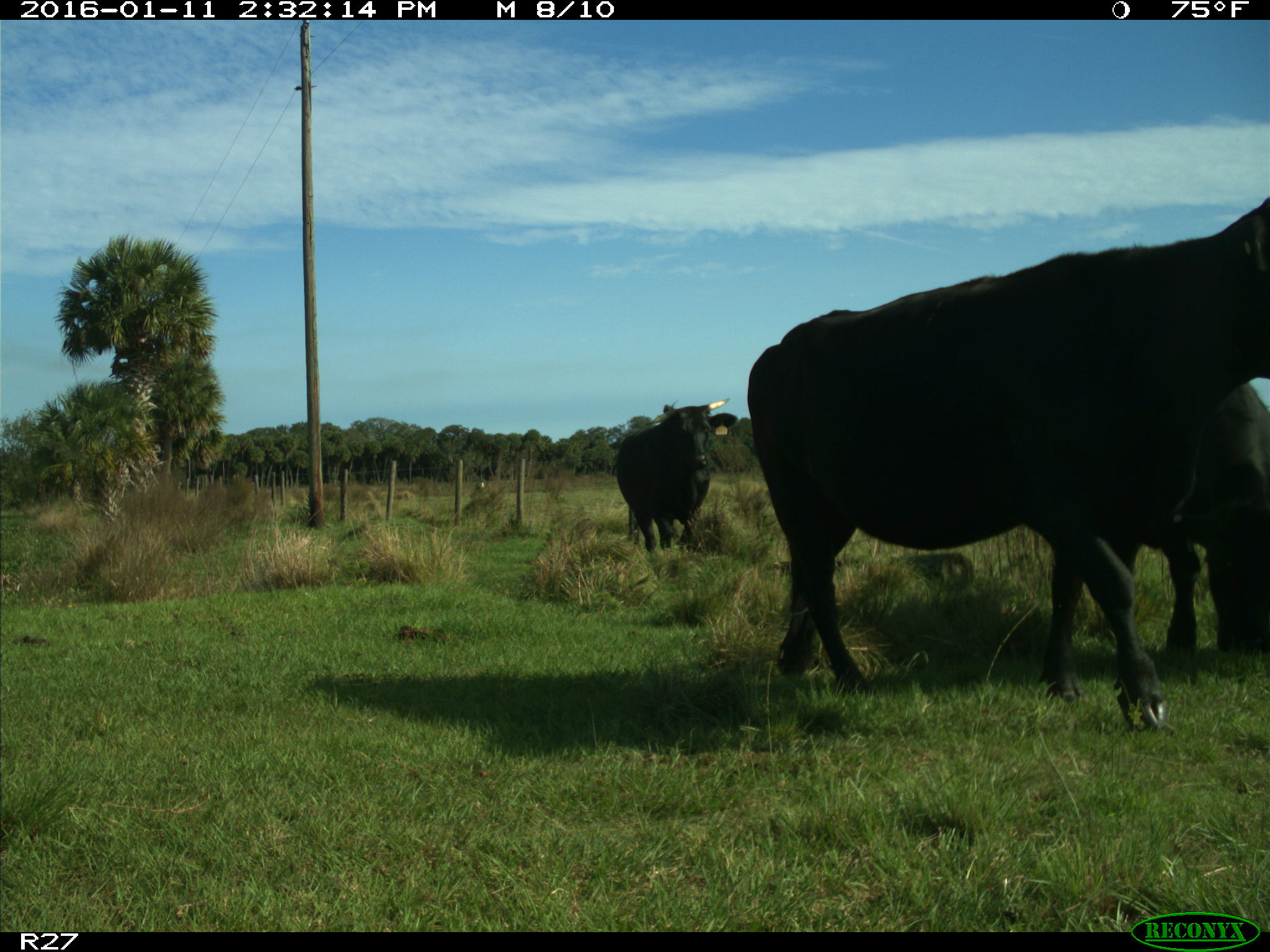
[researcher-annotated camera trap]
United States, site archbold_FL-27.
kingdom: Animalia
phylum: Chordata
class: Mammalia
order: Artiodactyla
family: Bovidae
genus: Bos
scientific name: Bos taurus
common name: domestic cow